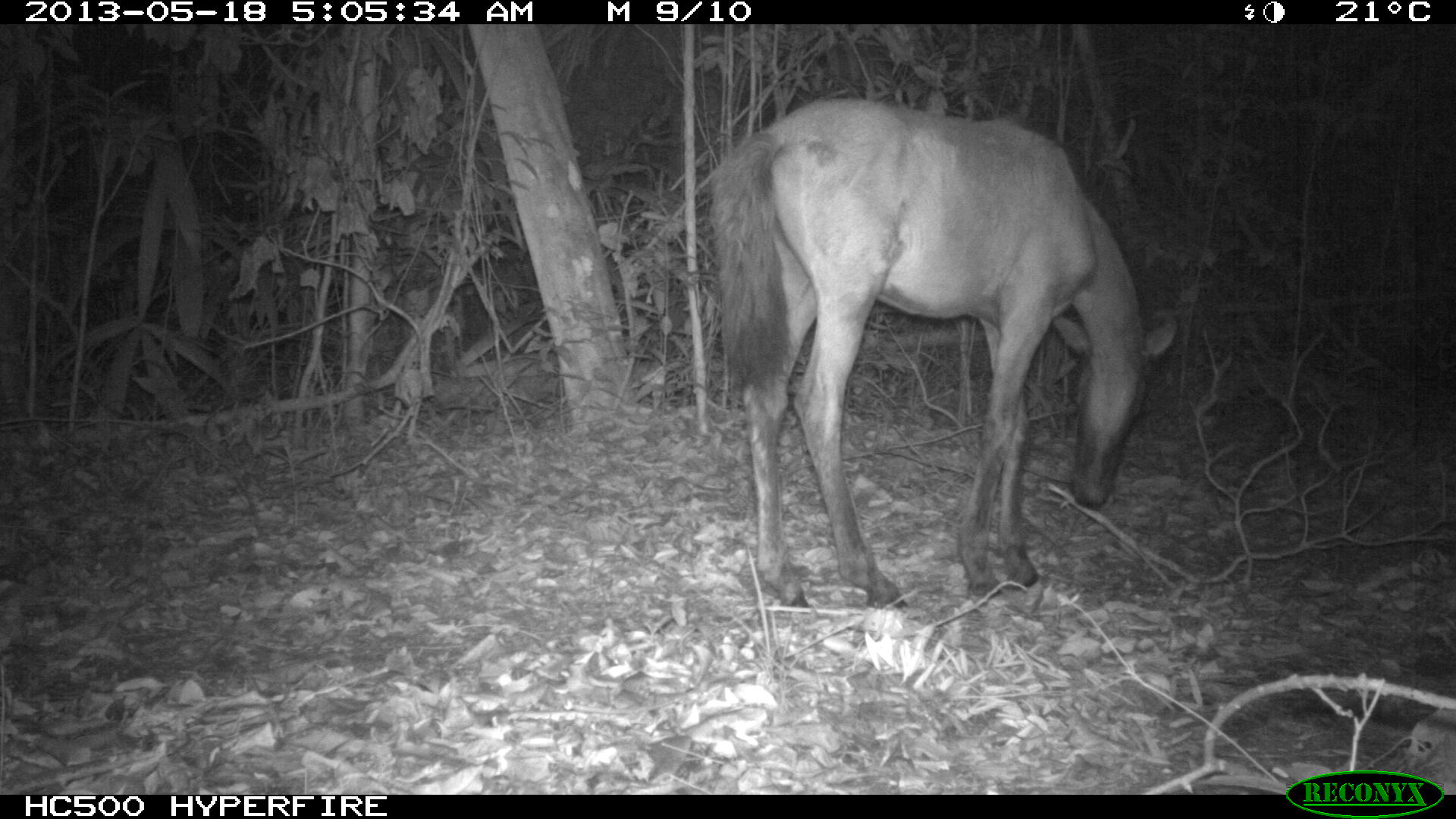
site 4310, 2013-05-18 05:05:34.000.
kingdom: Animalia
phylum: Chordata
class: Mammalia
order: Perissodactyla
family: Equidae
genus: Equus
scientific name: Equus ferus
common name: wild horse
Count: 1.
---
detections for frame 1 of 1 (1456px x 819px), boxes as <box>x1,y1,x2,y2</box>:
equus ferus: <box>706,94,1178,608</box>